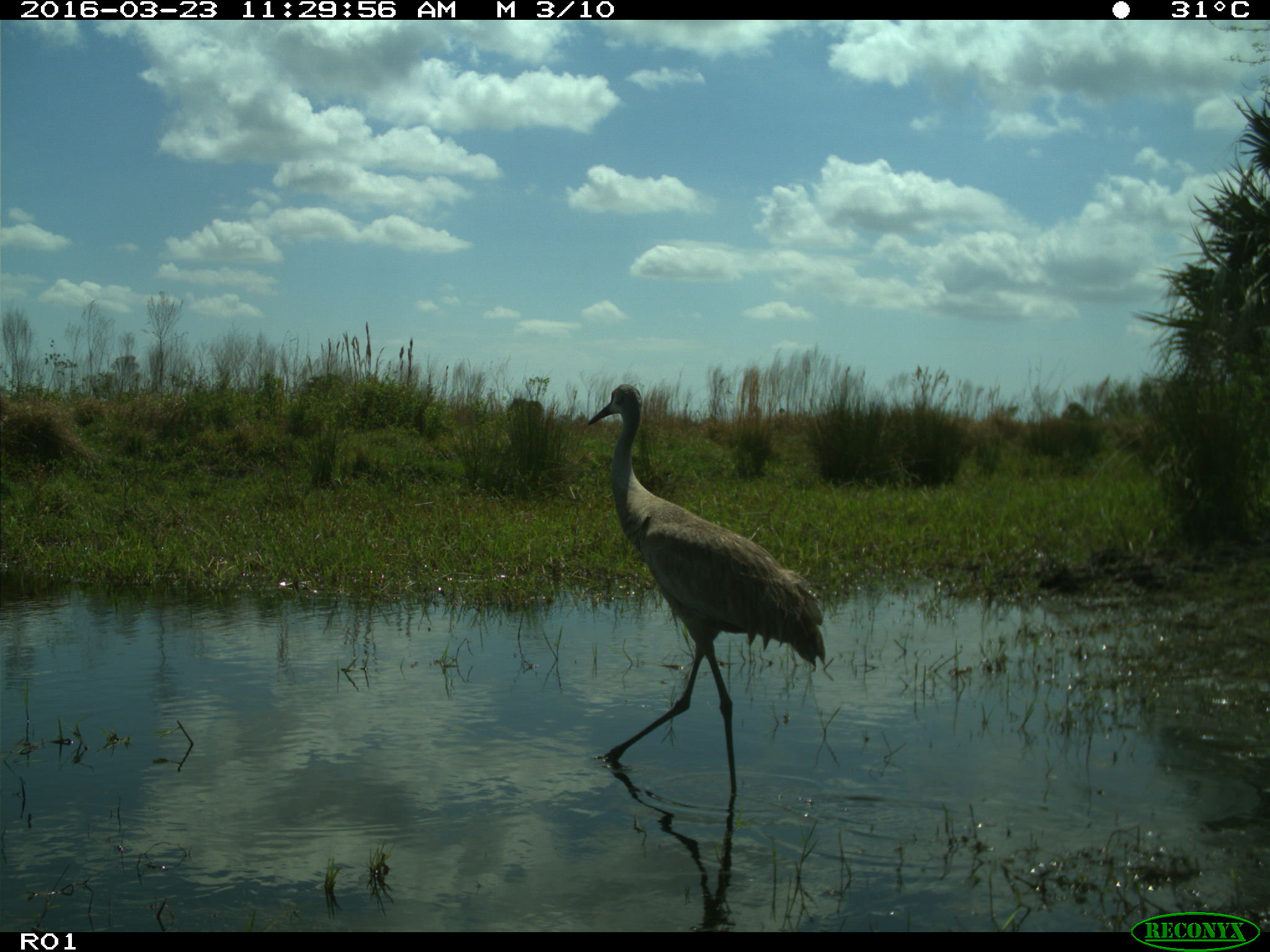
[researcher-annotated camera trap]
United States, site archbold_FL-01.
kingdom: Animalia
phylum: Chordata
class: Aves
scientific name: Aves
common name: birds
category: unidentified bird